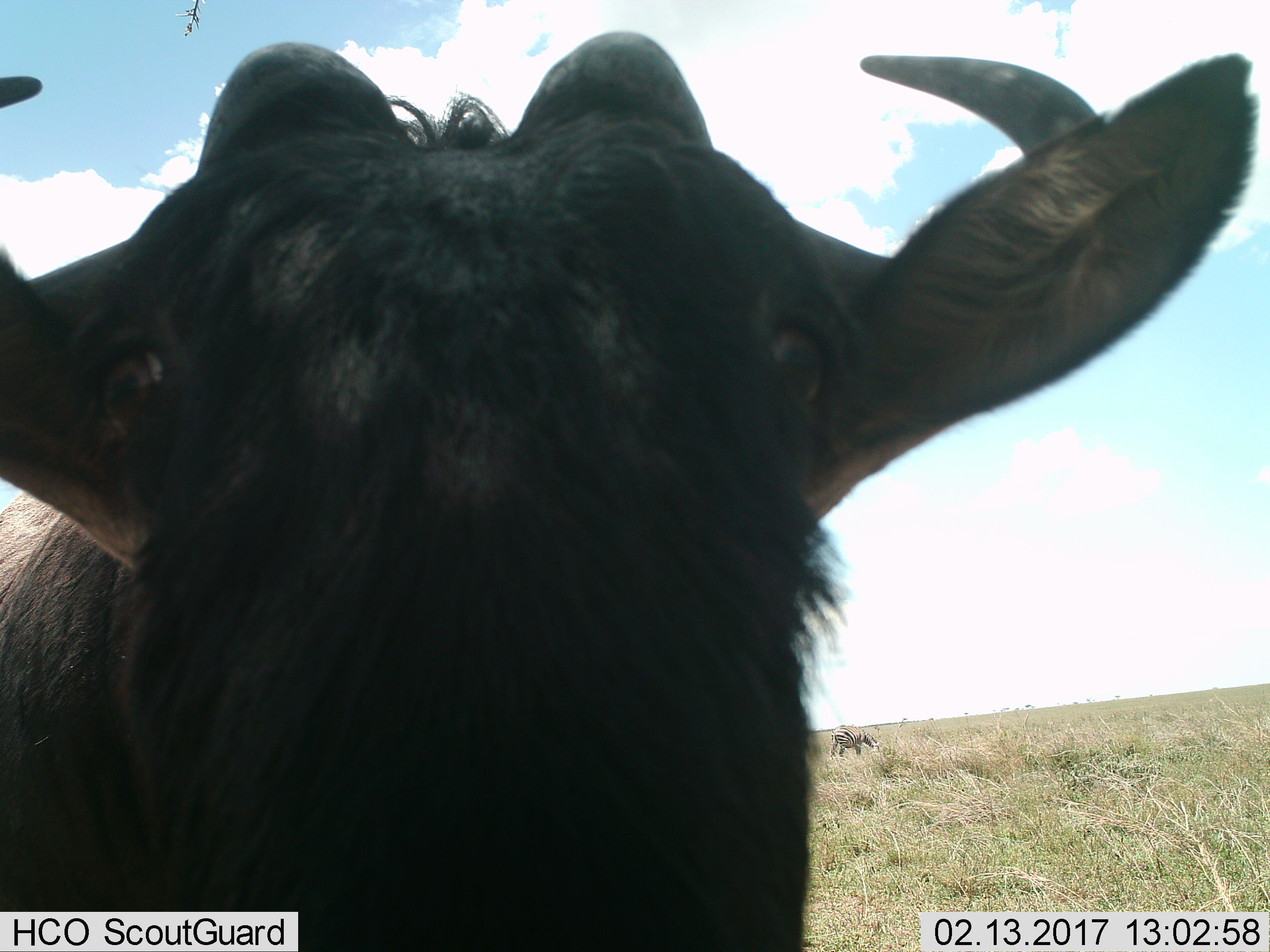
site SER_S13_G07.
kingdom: Animalia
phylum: Chordata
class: Mammalia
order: Artiodactyla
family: Bovidae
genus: Connochaetes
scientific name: Connochaetes taurinus taurinus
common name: blue wildebeest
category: wildebeestblue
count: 1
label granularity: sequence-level